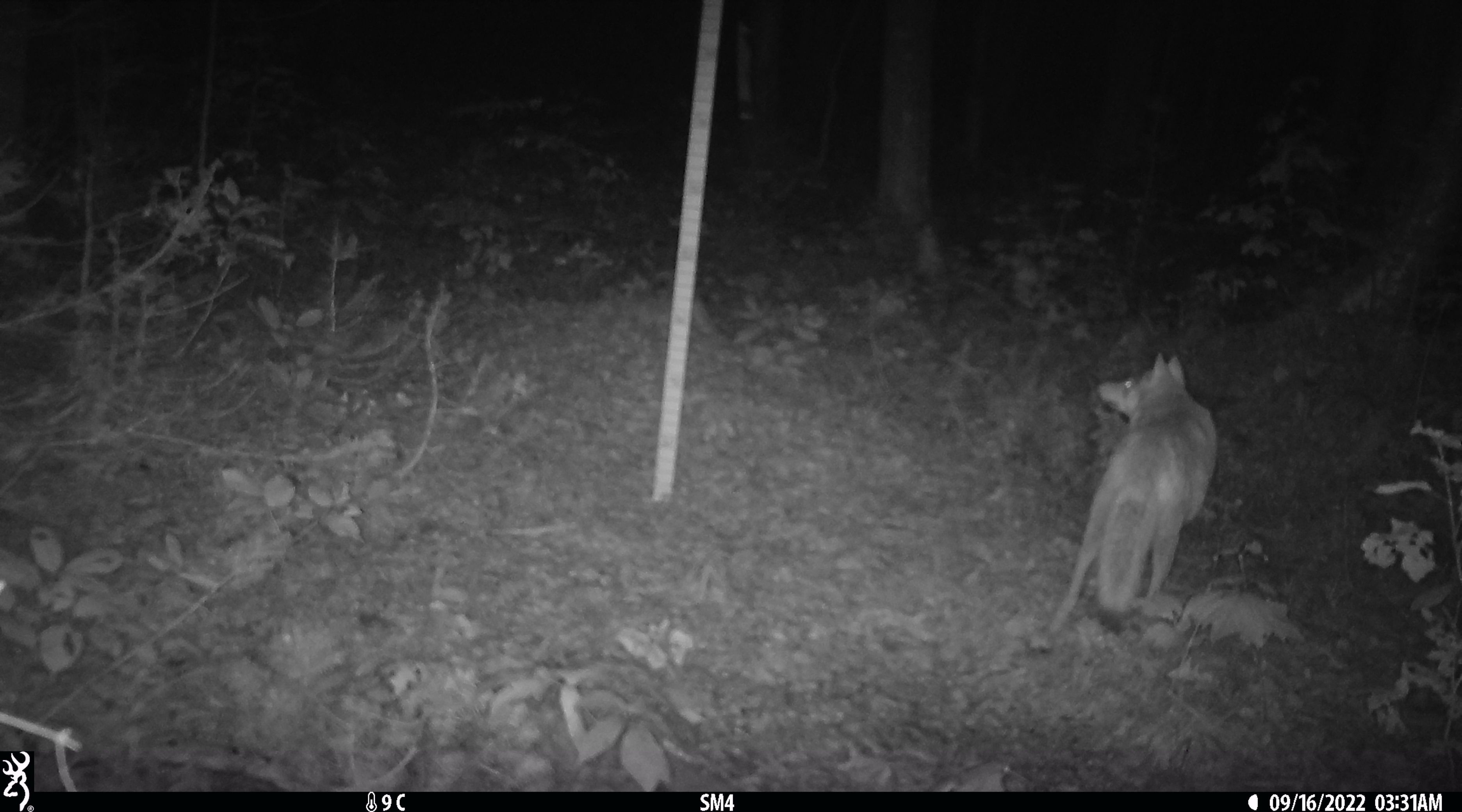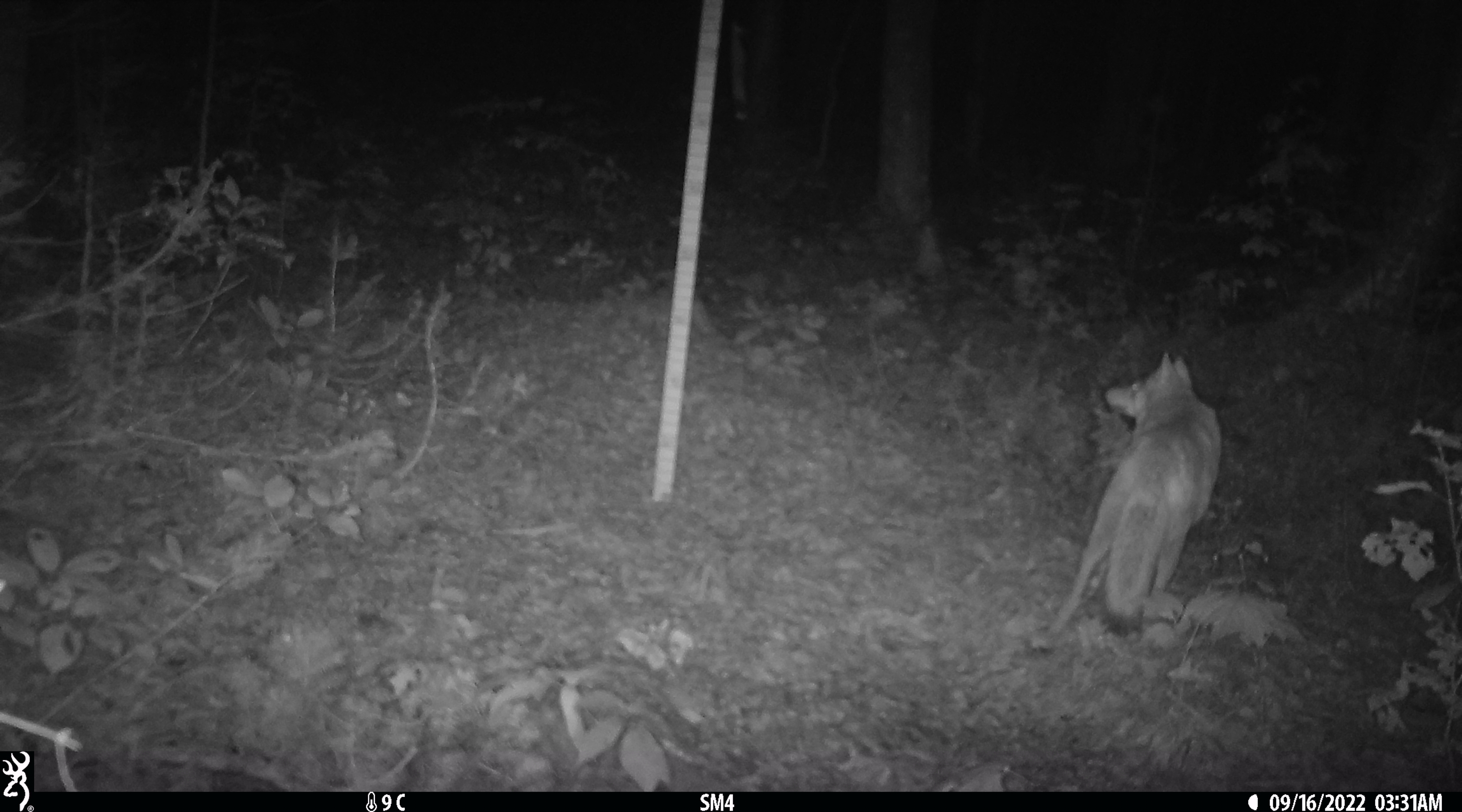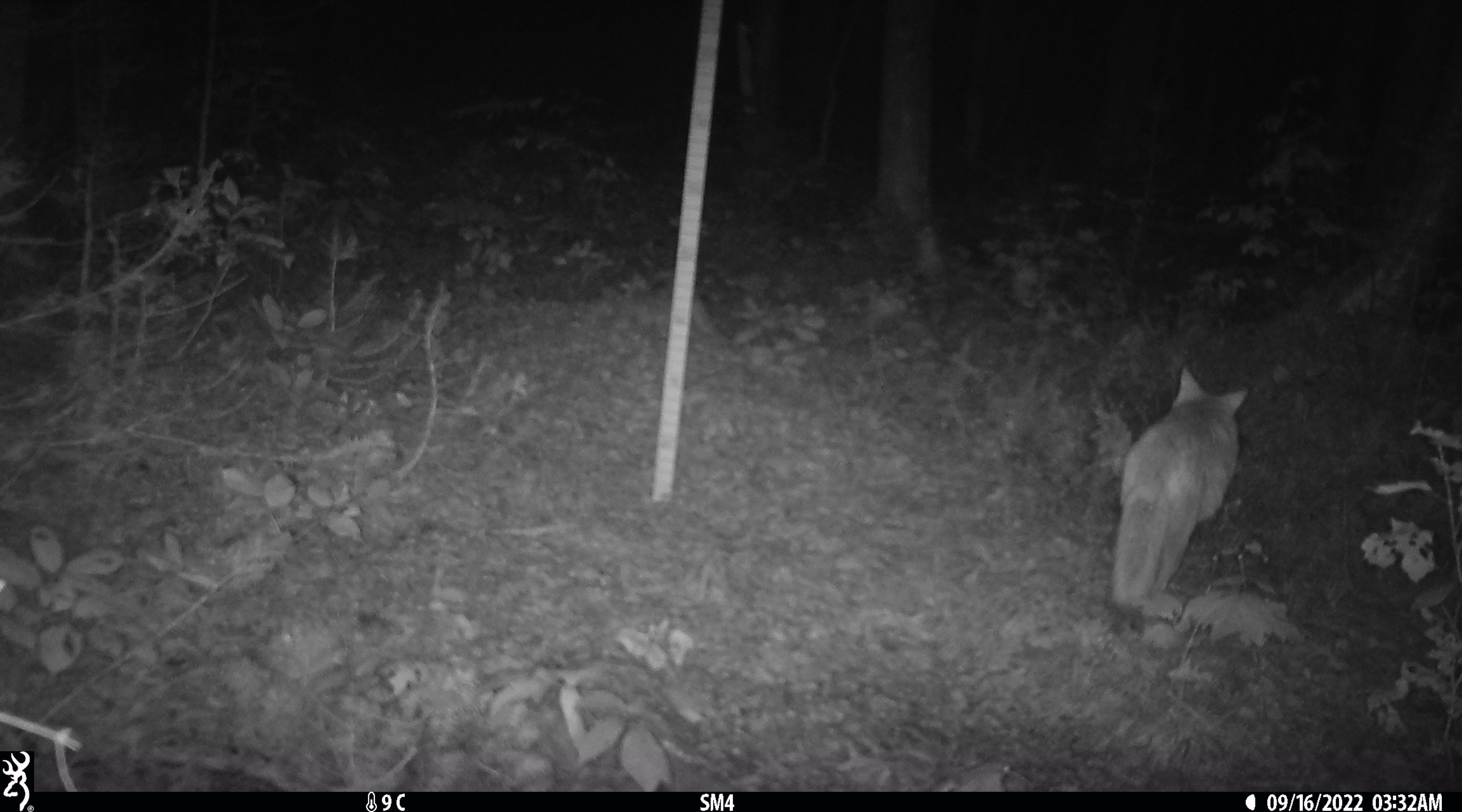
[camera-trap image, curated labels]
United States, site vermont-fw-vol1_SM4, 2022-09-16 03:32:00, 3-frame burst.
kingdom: Animalia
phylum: Chordata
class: Mammalia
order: Carnivora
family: Canidae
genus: Canis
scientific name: Canis latrans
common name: coyote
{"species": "coyote (Canis latrans)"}